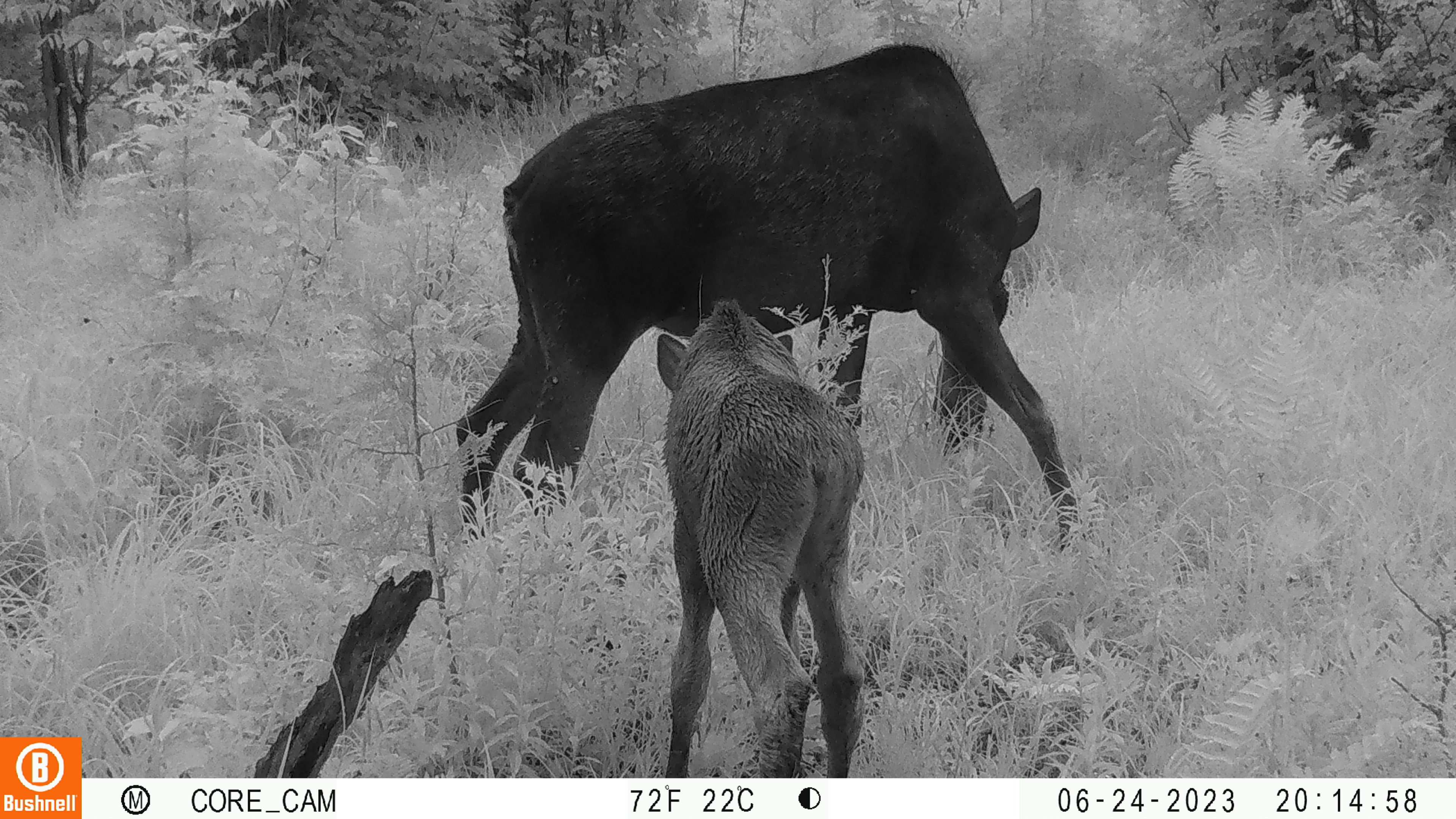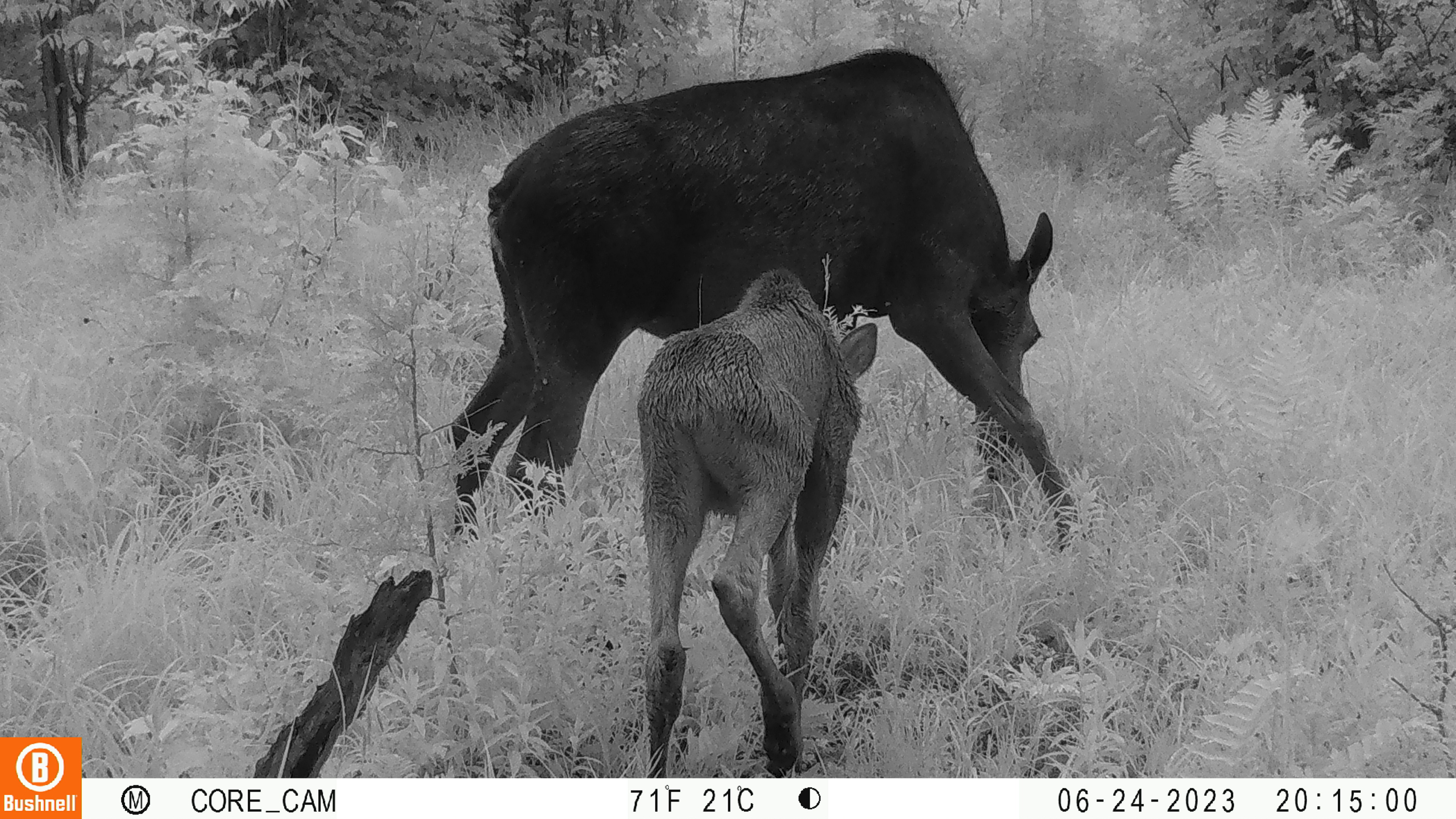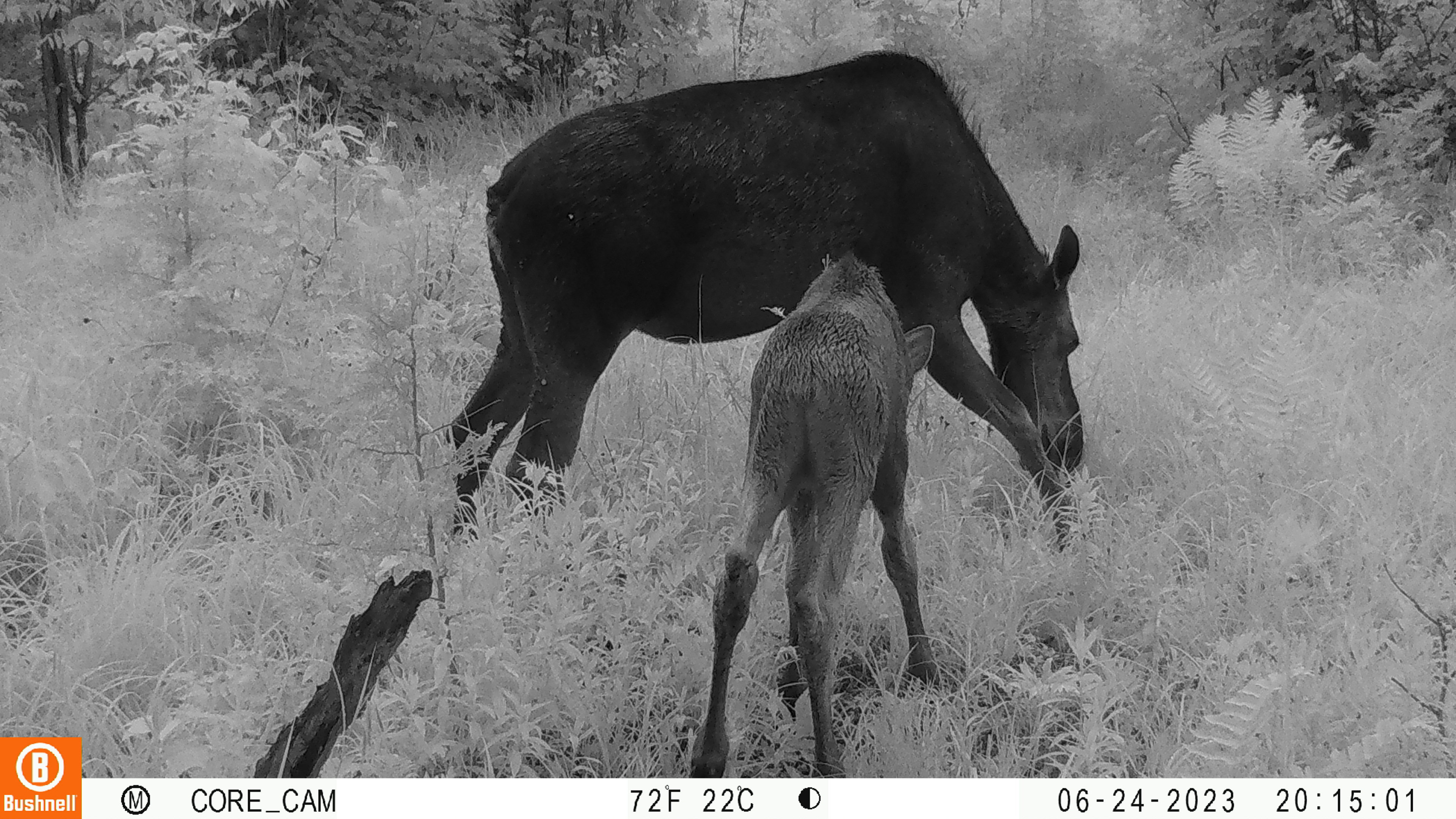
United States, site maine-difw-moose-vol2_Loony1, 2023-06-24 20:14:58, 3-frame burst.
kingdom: Animalia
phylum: Chordata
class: Mammalia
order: Artiodactyla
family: Cervidae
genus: Alces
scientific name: Alces alces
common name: moose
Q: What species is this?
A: Moose (Alces alces).